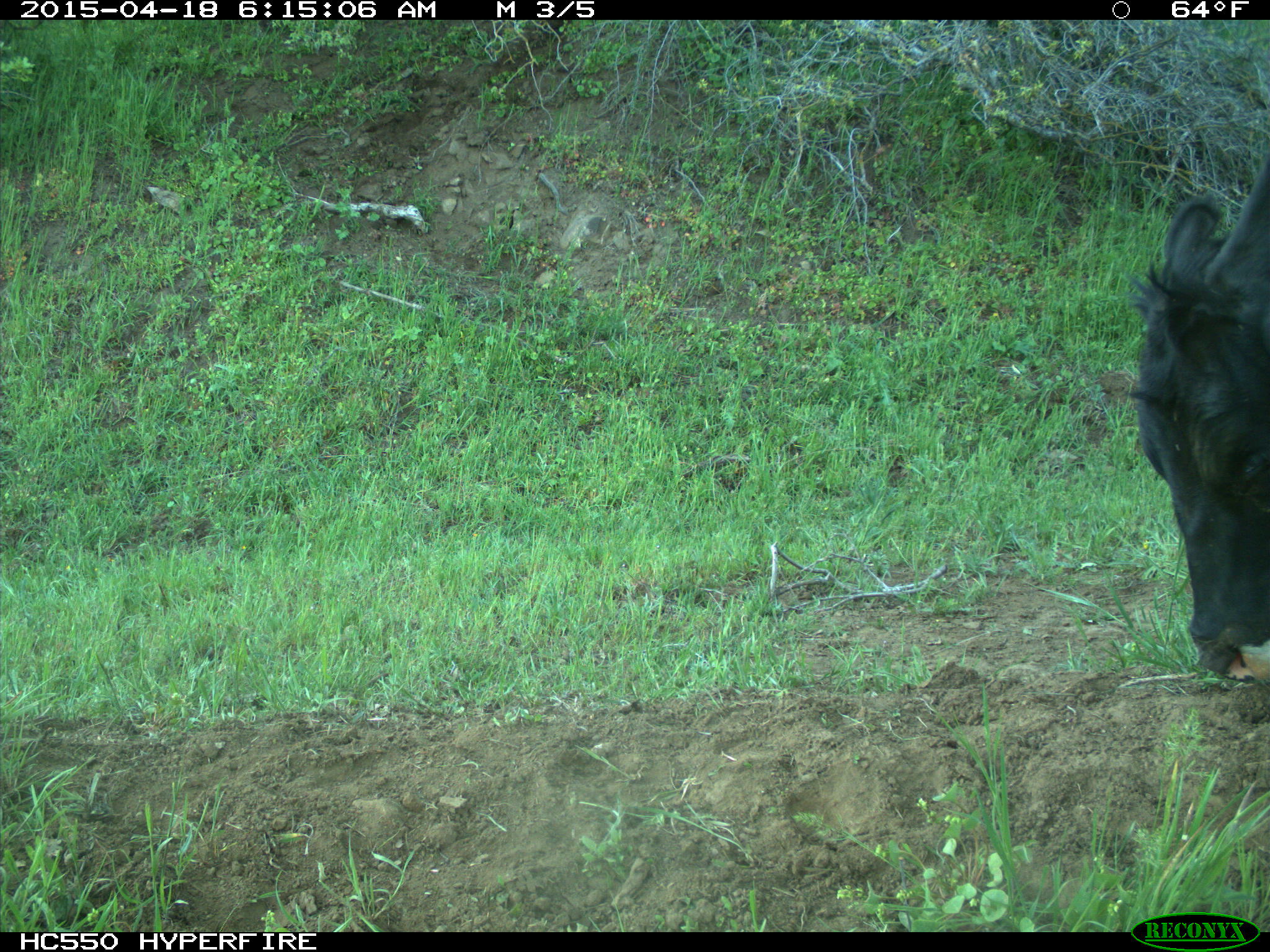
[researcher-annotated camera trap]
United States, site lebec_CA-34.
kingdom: Animalia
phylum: Chordata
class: Mammalia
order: Artiodactyla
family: Bovidae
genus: Bos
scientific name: Bos taurus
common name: domestic cow